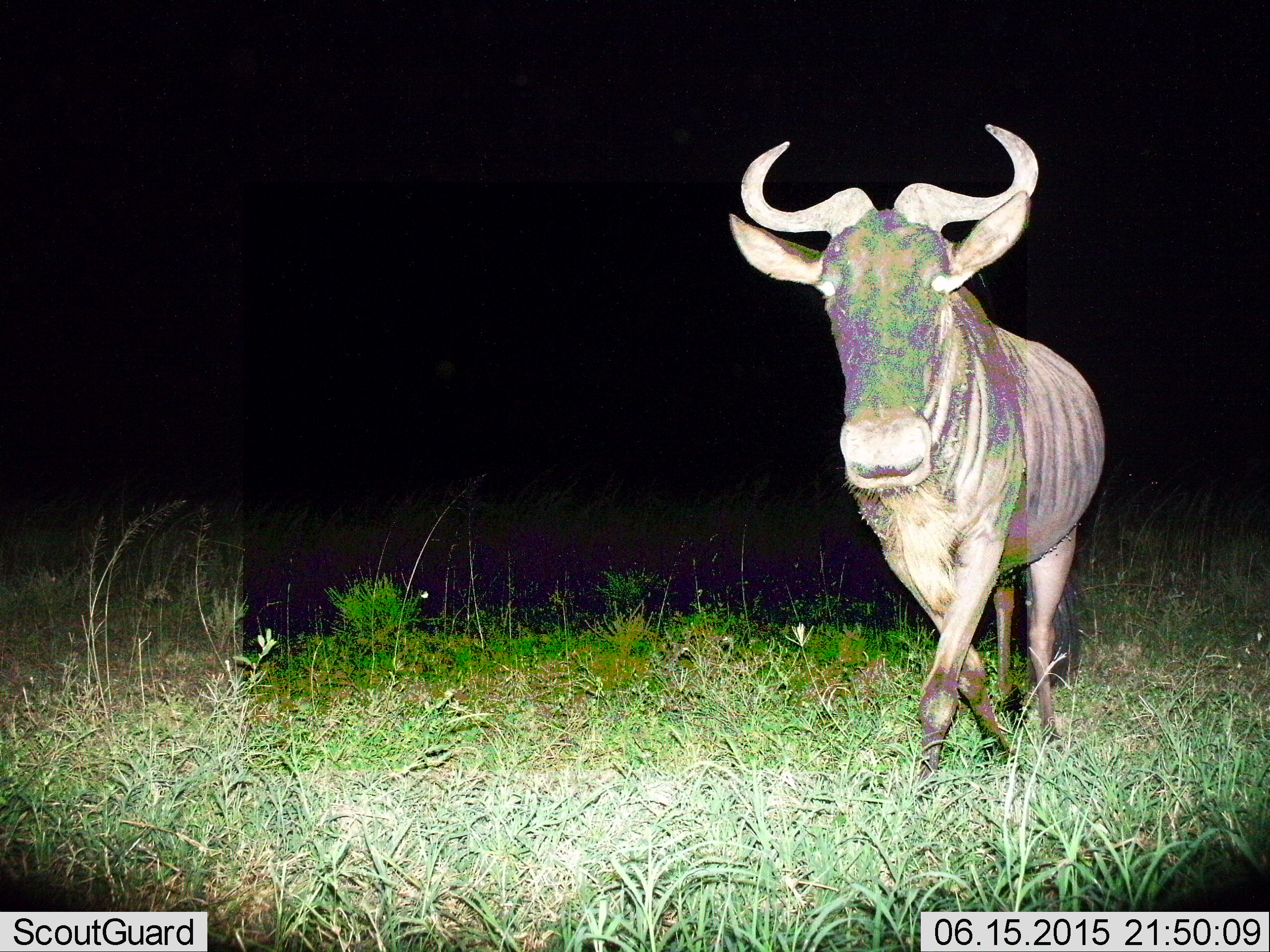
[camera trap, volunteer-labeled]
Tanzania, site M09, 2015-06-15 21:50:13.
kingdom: Animalia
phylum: Chordata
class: Mammalia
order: Artiodactyla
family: Bovidae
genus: Connochaetes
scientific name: Connochaetes taurinus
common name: blue wildebeest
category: wildebeest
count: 1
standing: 30%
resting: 0%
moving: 70%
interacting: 10%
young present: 10%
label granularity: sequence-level